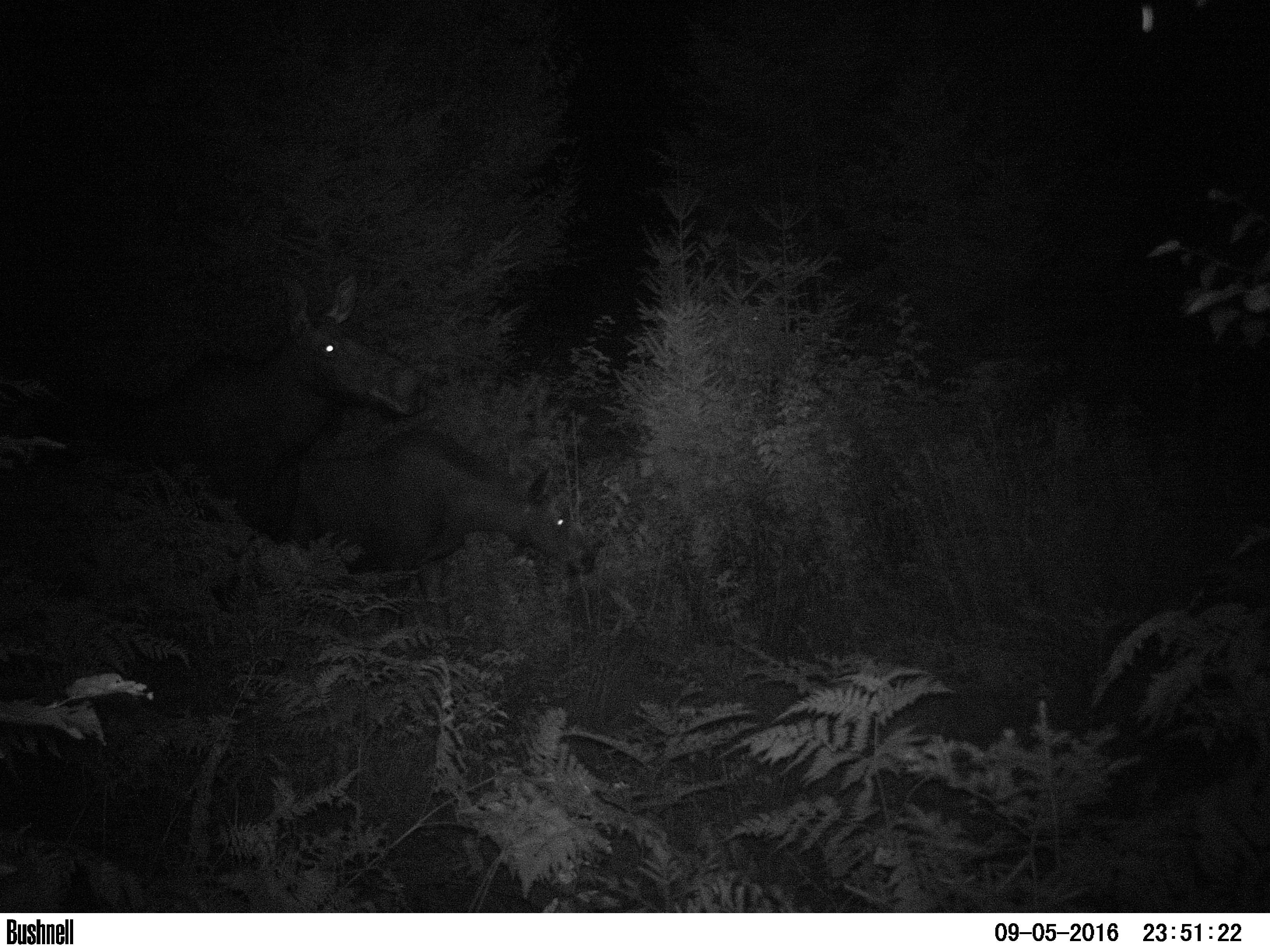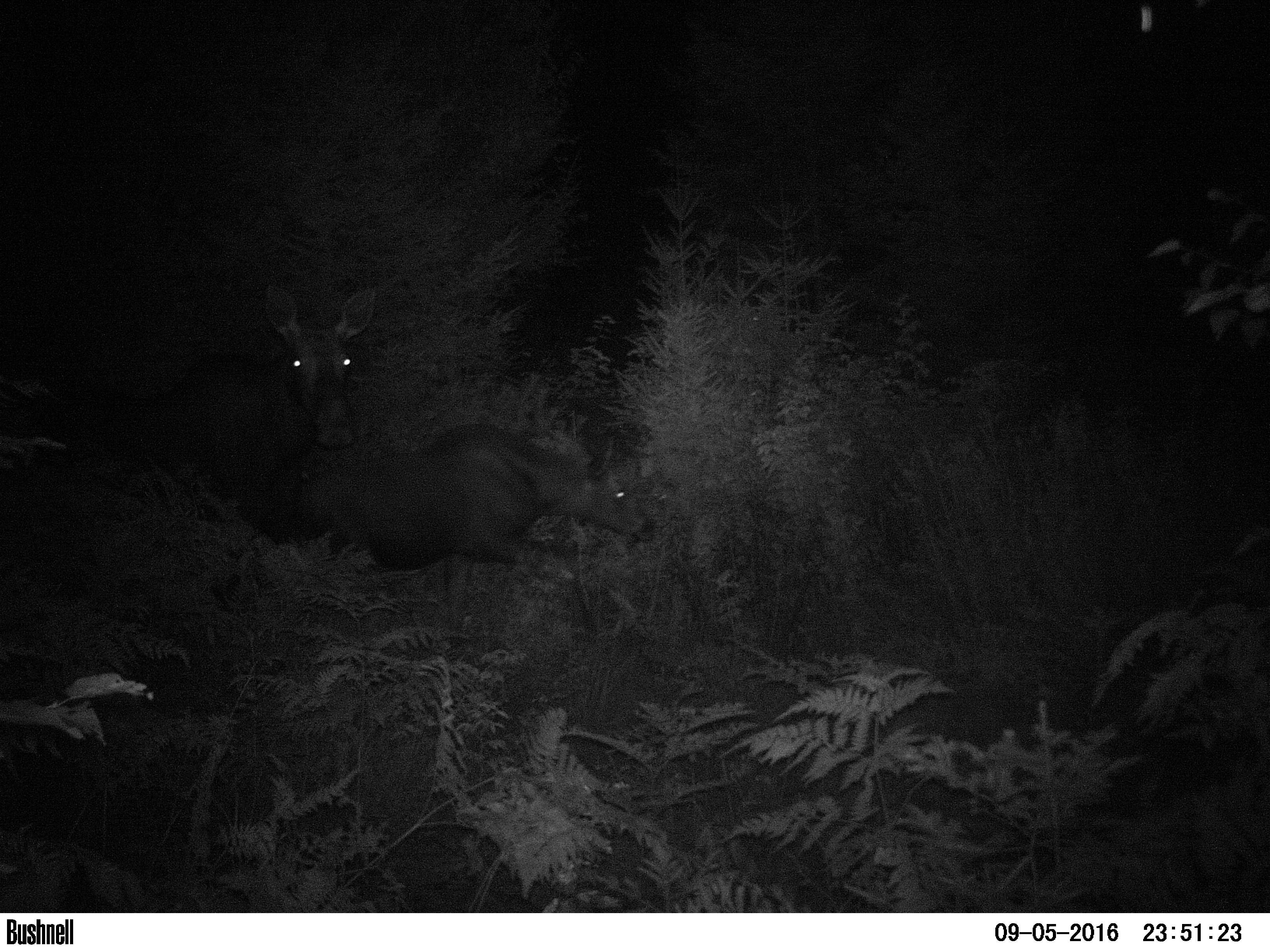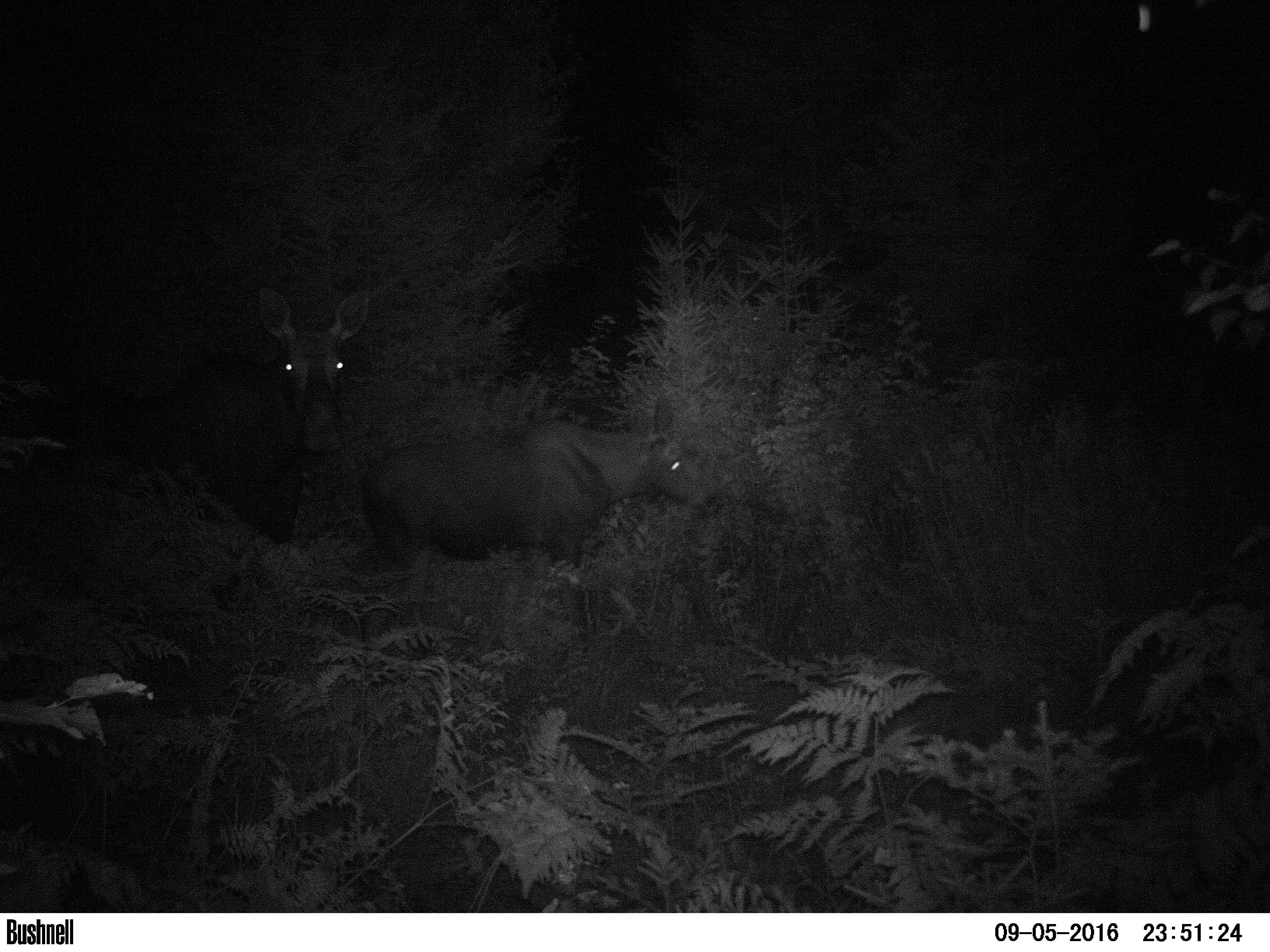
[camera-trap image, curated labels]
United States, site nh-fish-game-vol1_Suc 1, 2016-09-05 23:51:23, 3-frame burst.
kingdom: Animalia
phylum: Chordata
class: Mammalia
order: Artiodactyla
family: Cervidae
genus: Alces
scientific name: Alces alces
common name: moose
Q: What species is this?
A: Moose (Alces alces).